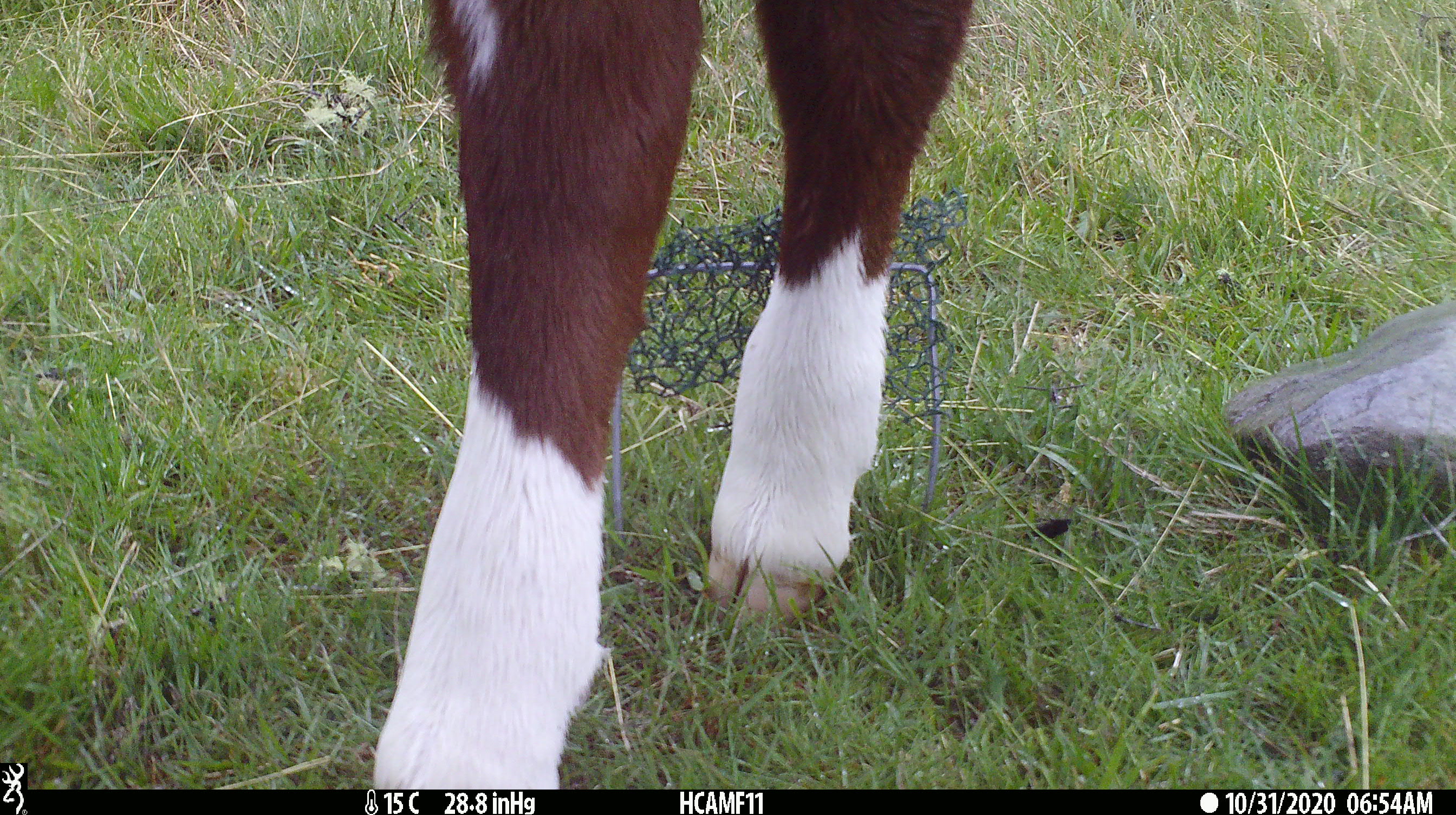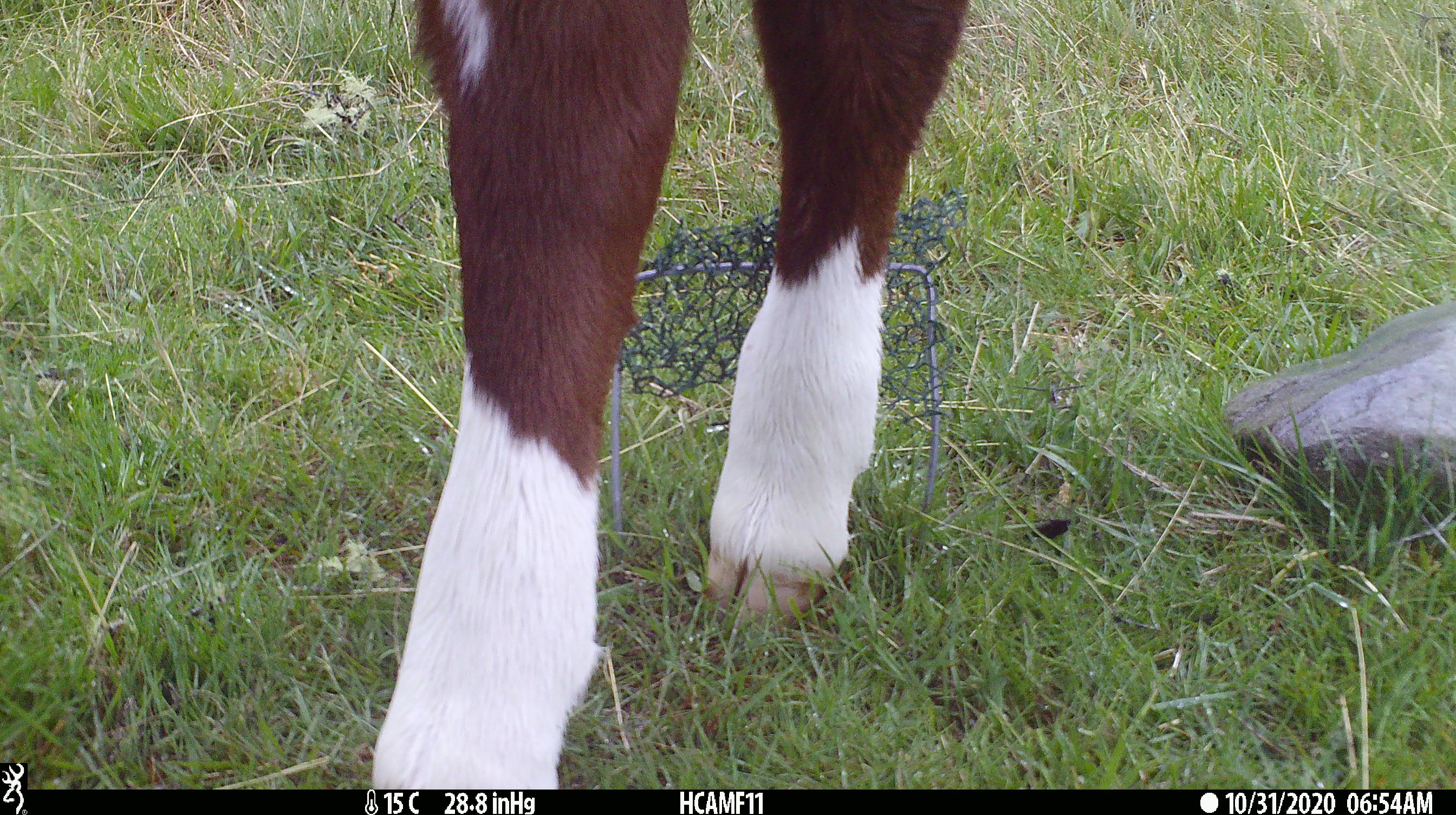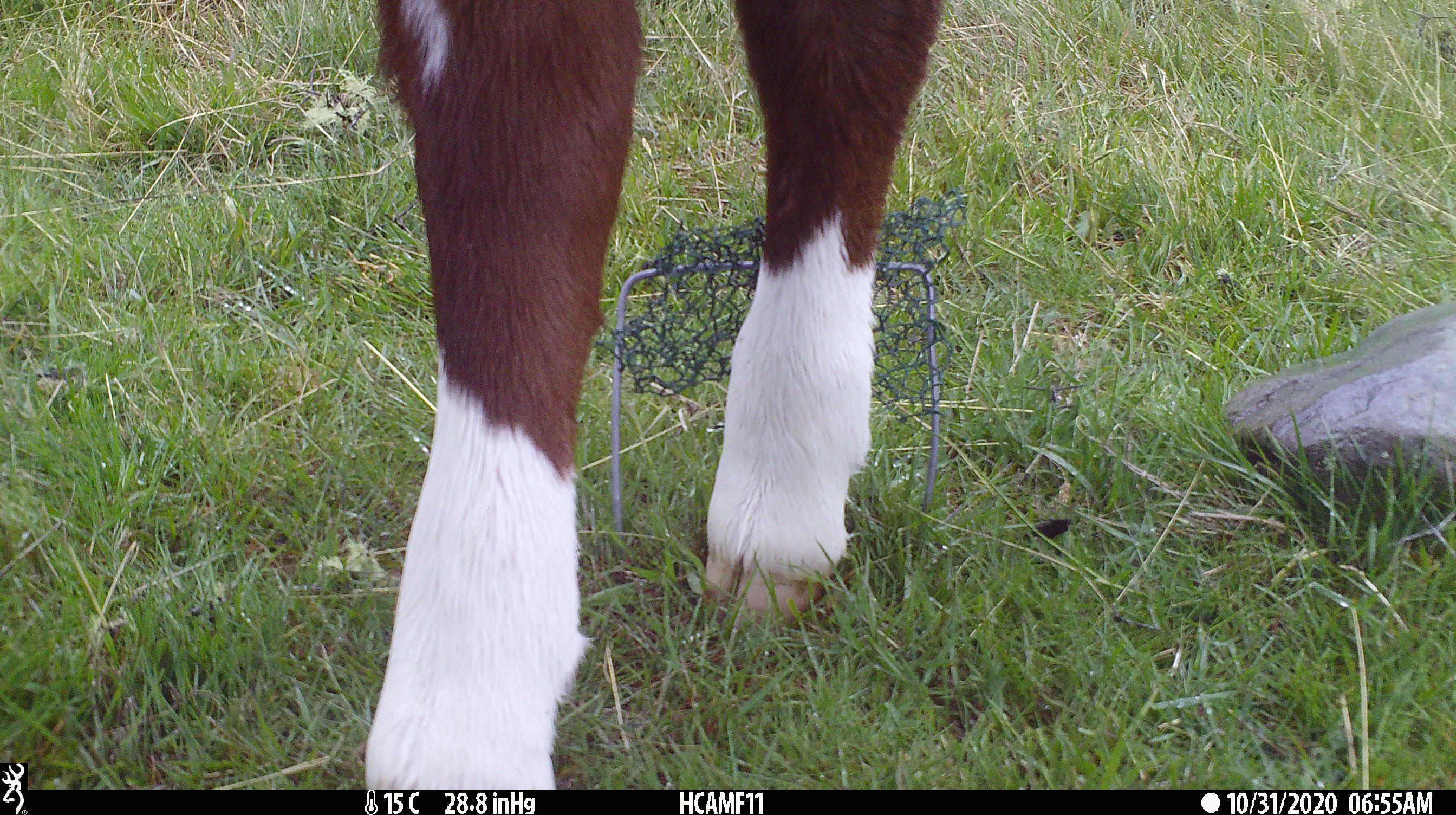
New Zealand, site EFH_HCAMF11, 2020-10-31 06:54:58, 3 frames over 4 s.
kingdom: Animalia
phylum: Chordata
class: Mammalia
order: Artiodactyla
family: Bovidae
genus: Bos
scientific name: Bos taurus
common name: domestic cow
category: cow